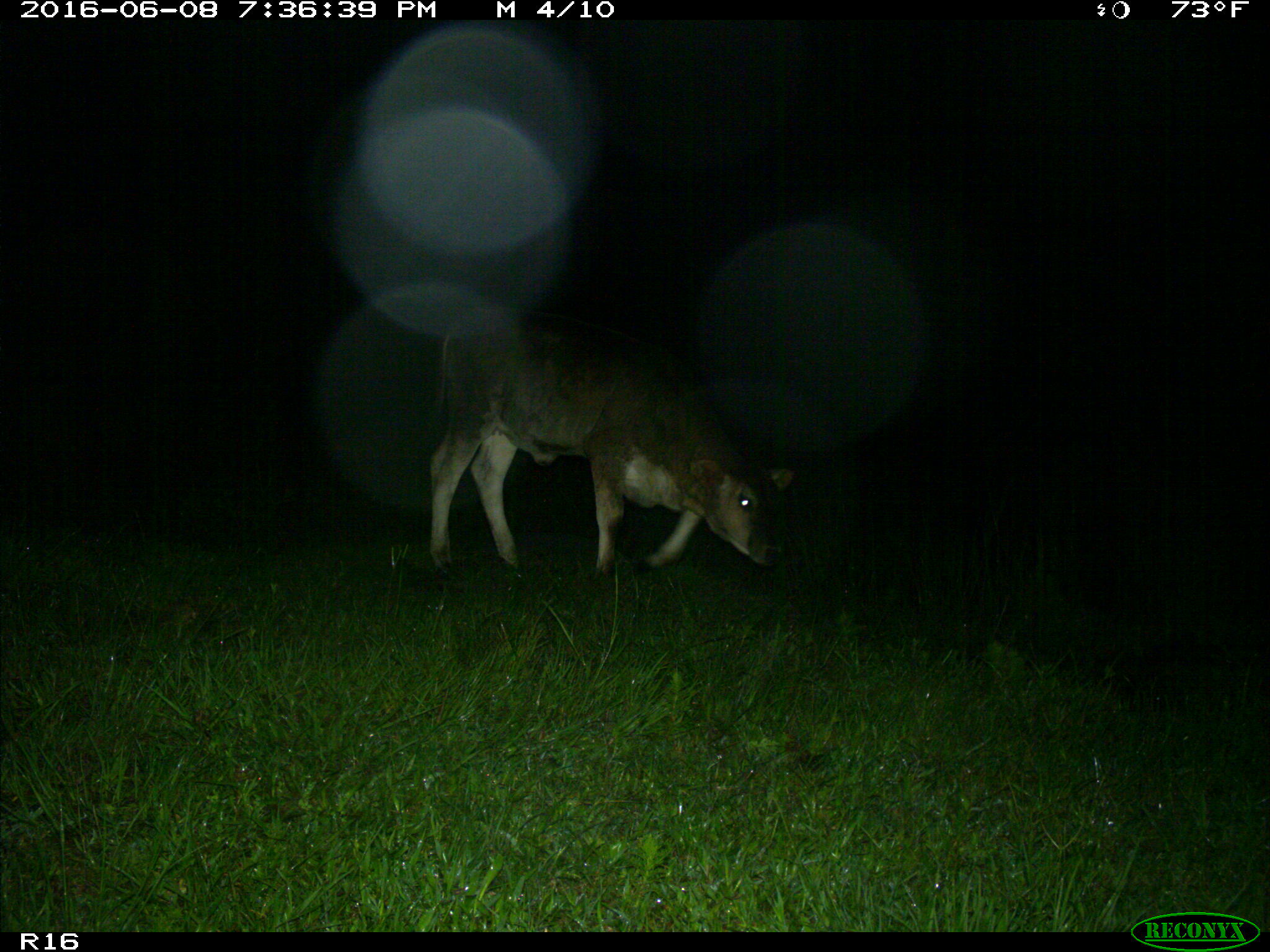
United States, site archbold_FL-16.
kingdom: Animalia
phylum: Chordata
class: Mammalia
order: Artiodactyla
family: Bovidae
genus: Bos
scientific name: Bos taurus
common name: domestic cow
Bos taurus (domestic cow).